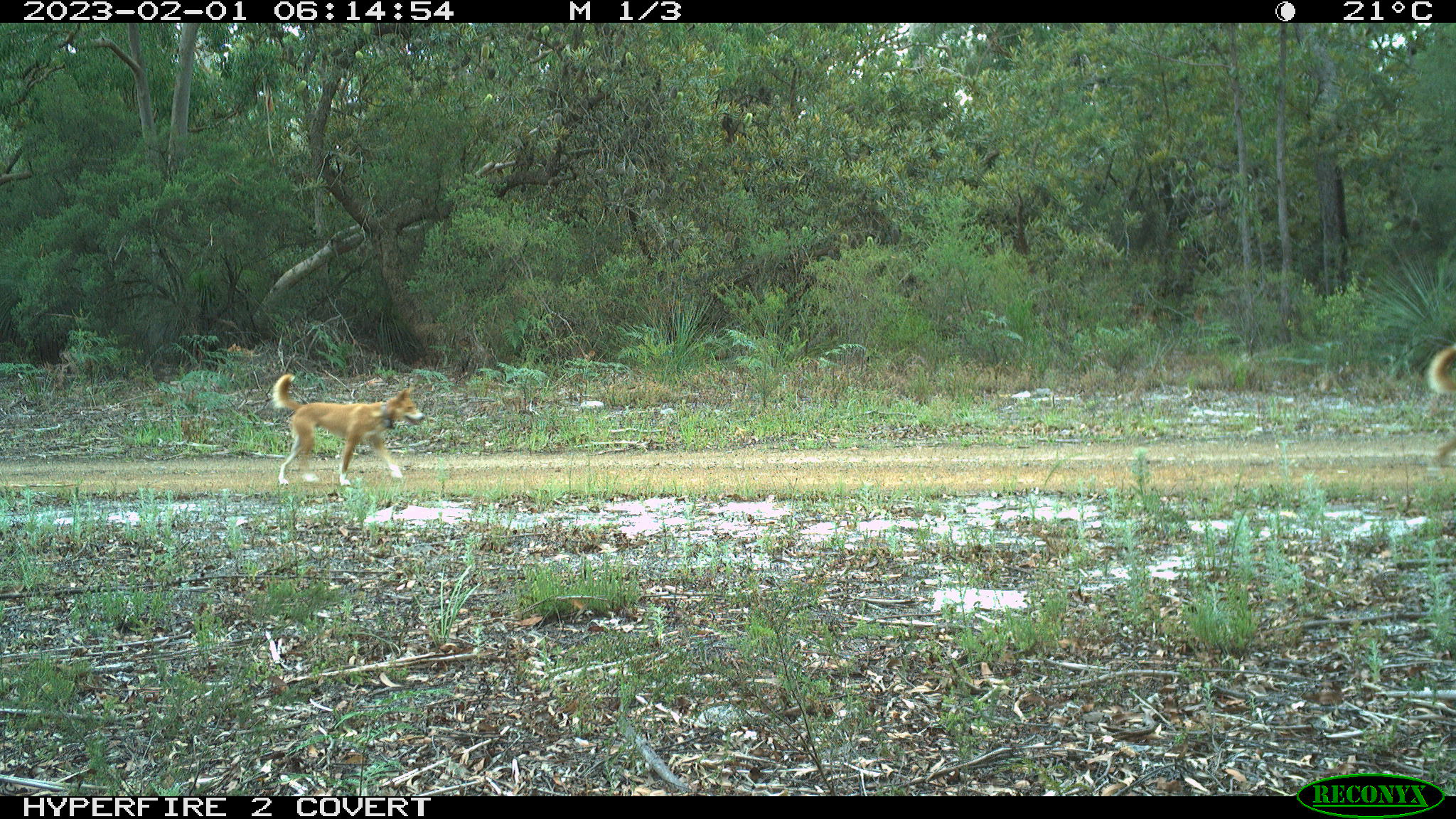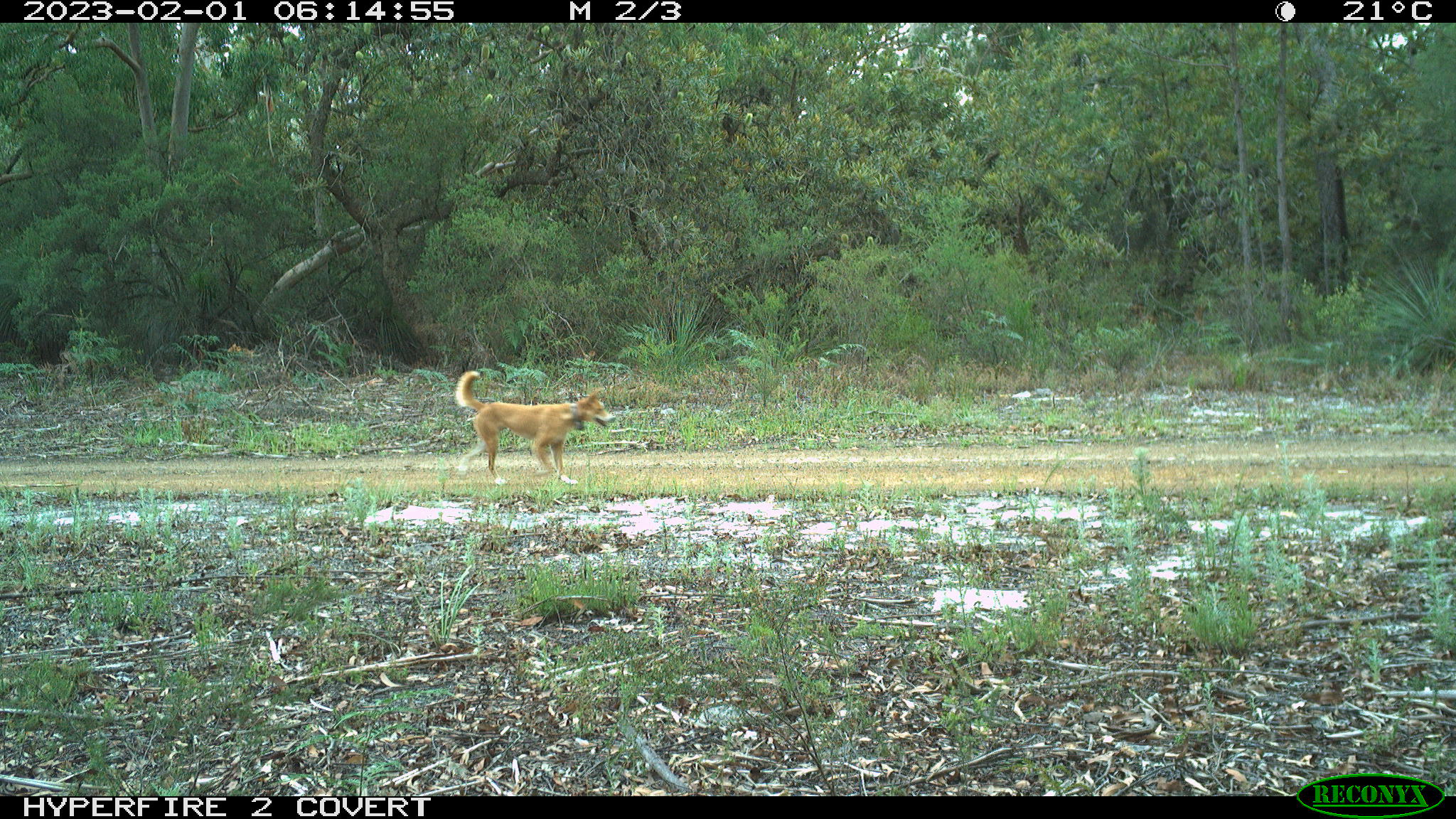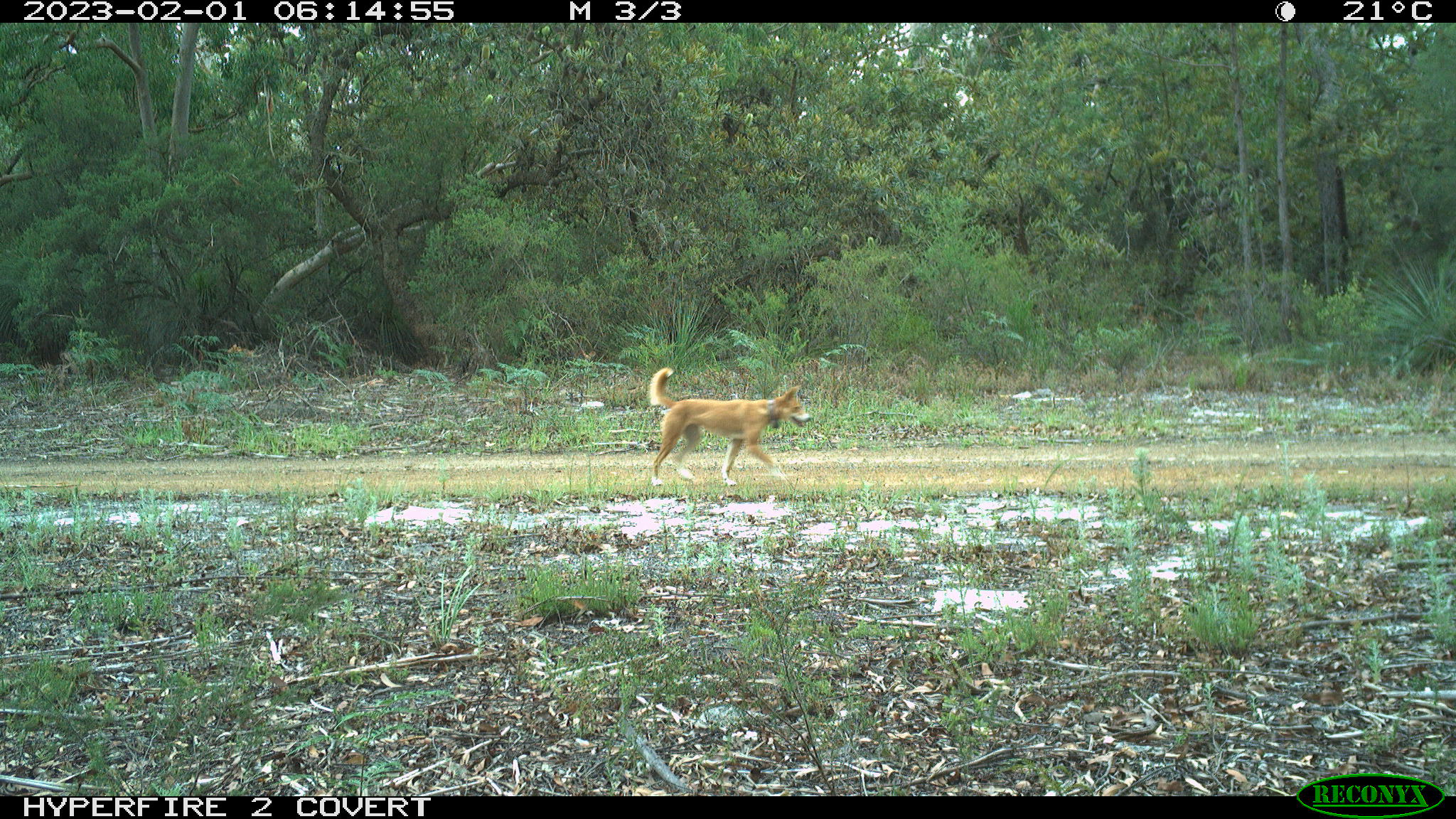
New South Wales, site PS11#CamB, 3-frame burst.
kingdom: Animalia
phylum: Chordata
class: Mammalia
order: Carnivora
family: Canidae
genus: Canis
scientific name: Canis familiaris dingo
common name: dingo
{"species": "dingo (Canis familiaris dingo)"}